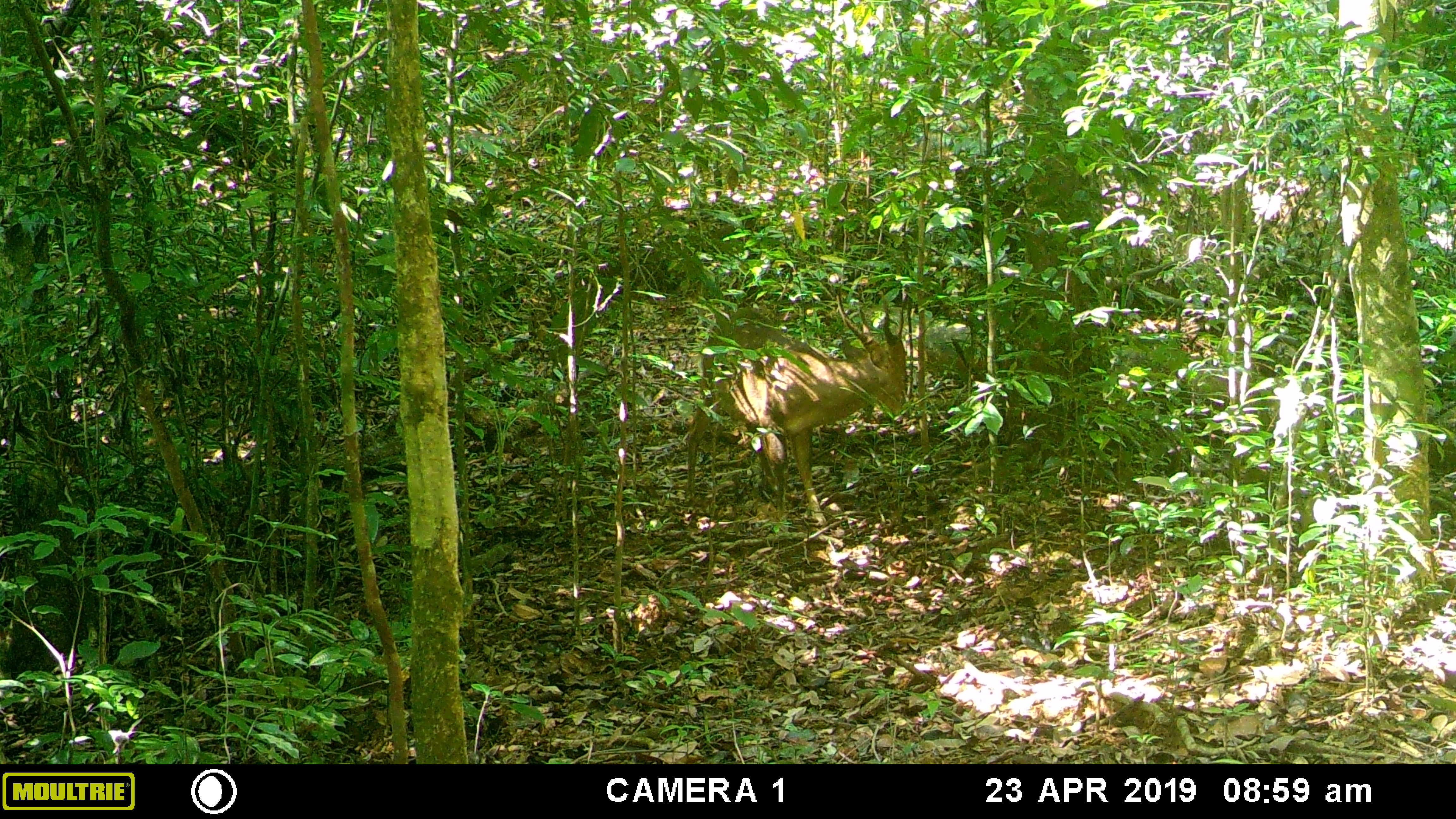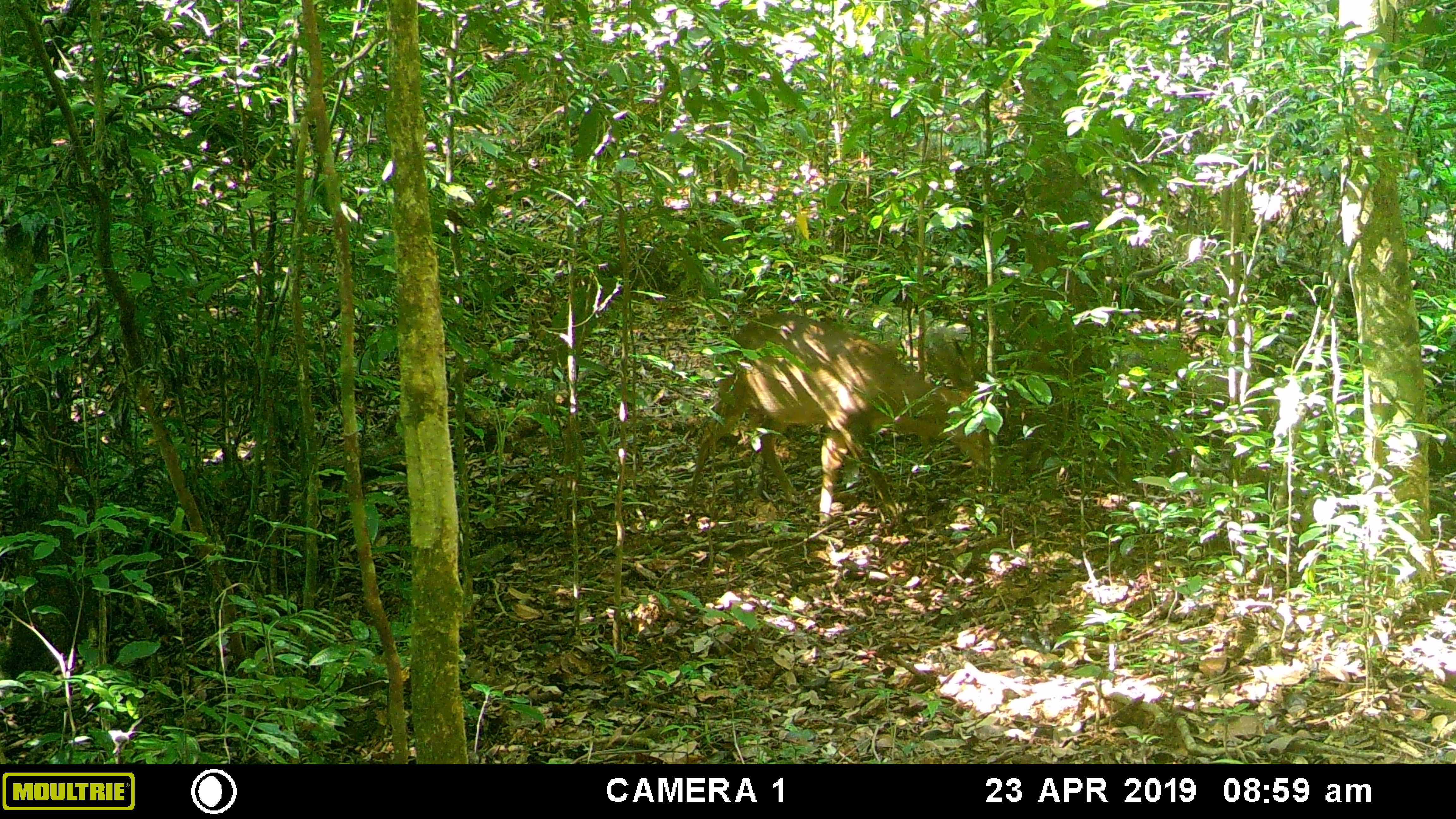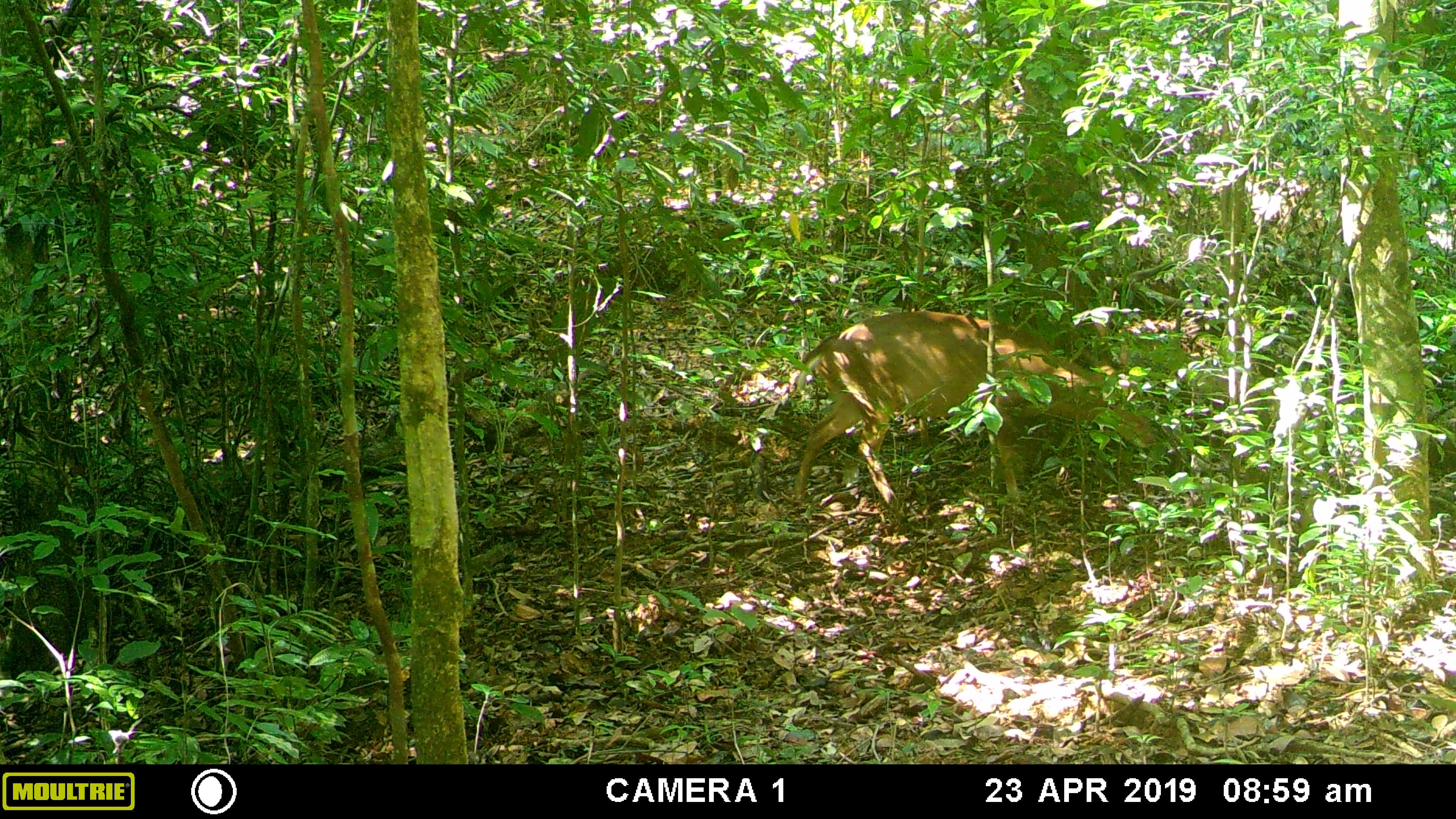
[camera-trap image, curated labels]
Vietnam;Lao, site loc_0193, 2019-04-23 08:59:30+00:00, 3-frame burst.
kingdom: Animalia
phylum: Chordata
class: Mammalia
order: Artiodactyla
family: Cervidae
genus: Muntiacus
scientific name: Muntiacus vuquangensis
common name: large-antlered muntjac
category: large antlered muntjac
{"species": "large antlered muntjac (large-antlered muntjac) (Muntiacus vuquangensis)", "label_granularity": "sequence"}